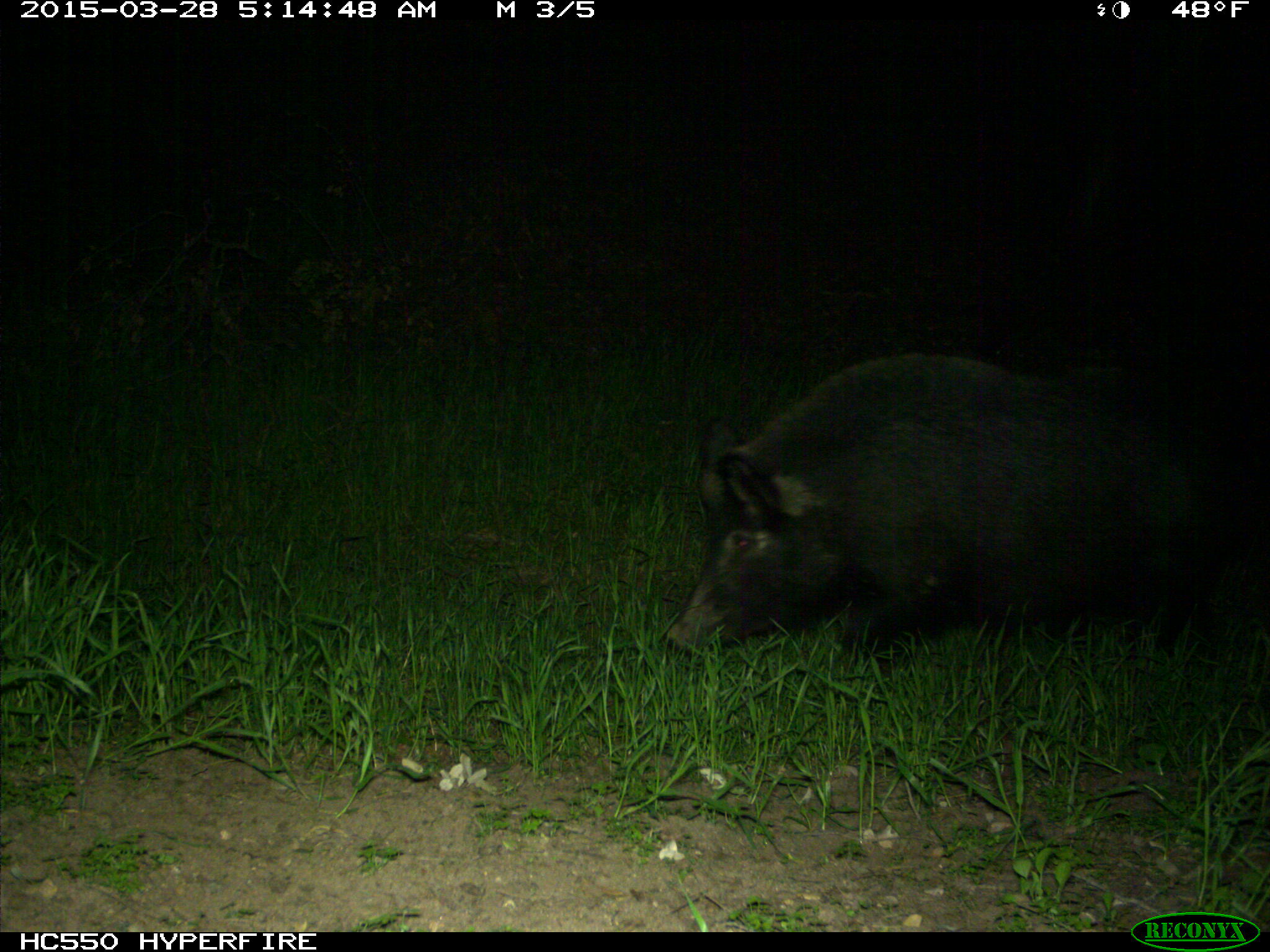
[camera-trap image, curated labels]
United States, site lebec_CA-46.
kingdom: Animalia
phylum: Chordata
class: Mammalia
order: Artiodactyla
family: Suidae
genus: Sus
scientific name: Sus scrofa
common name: wild boar